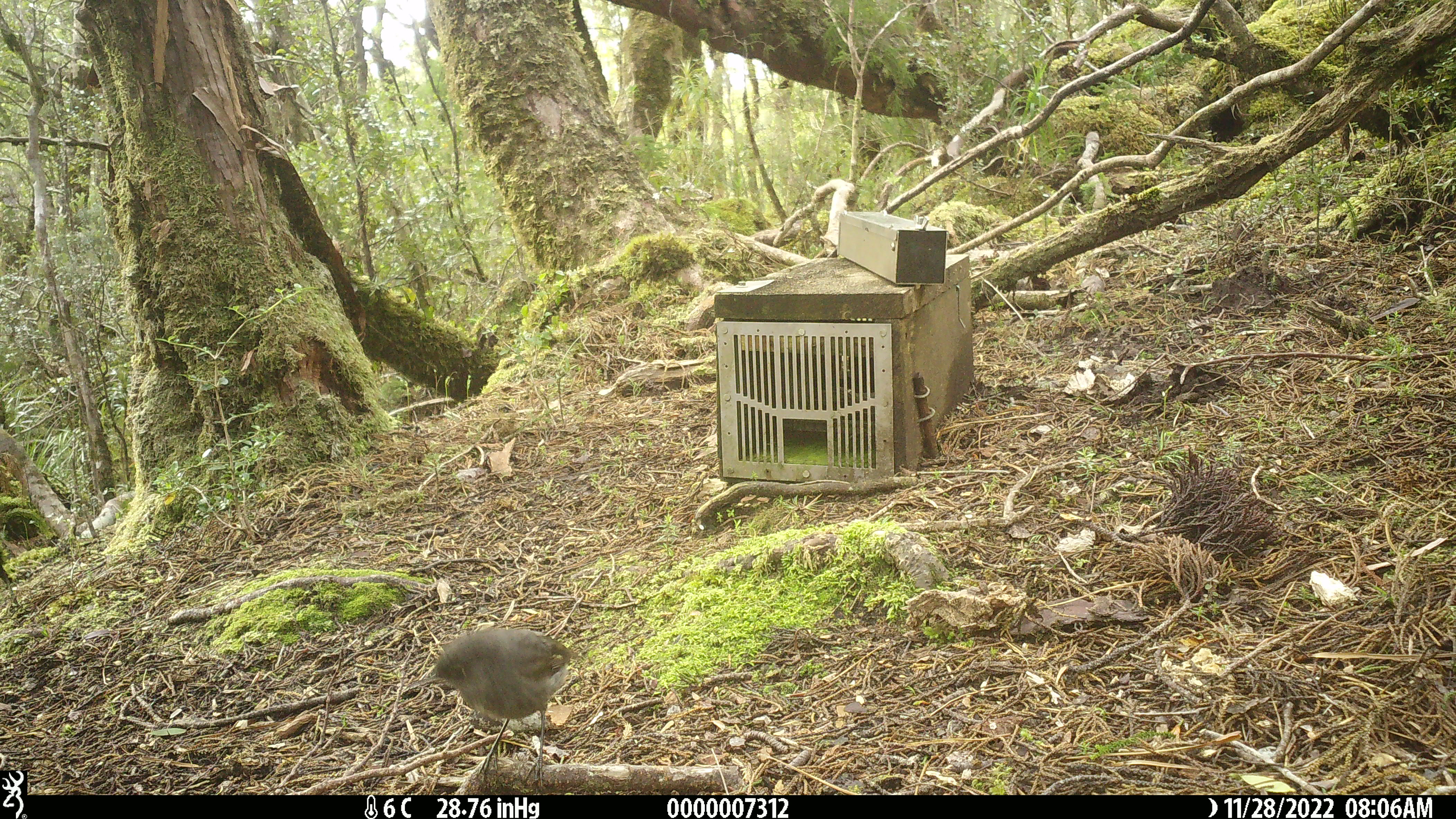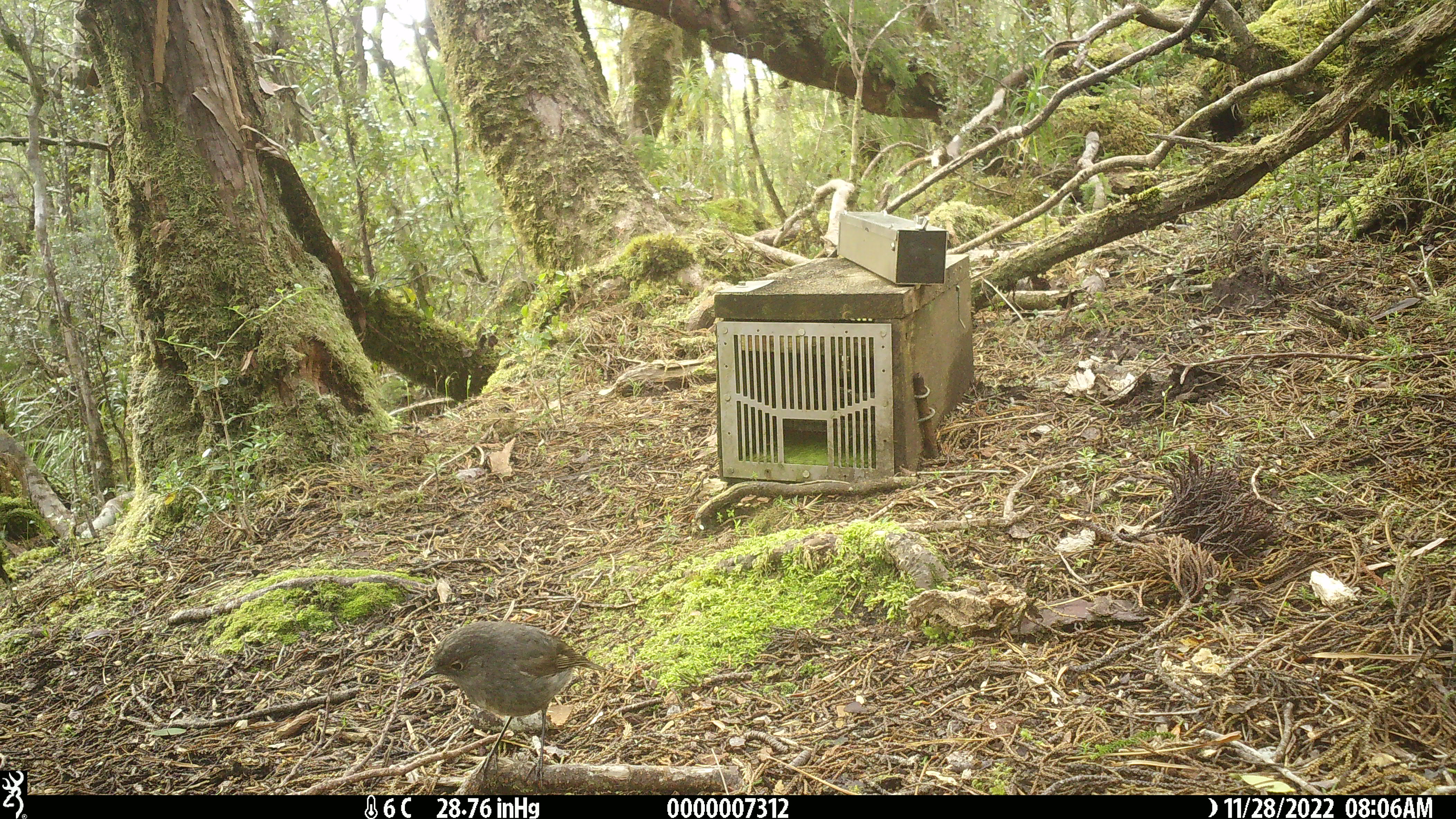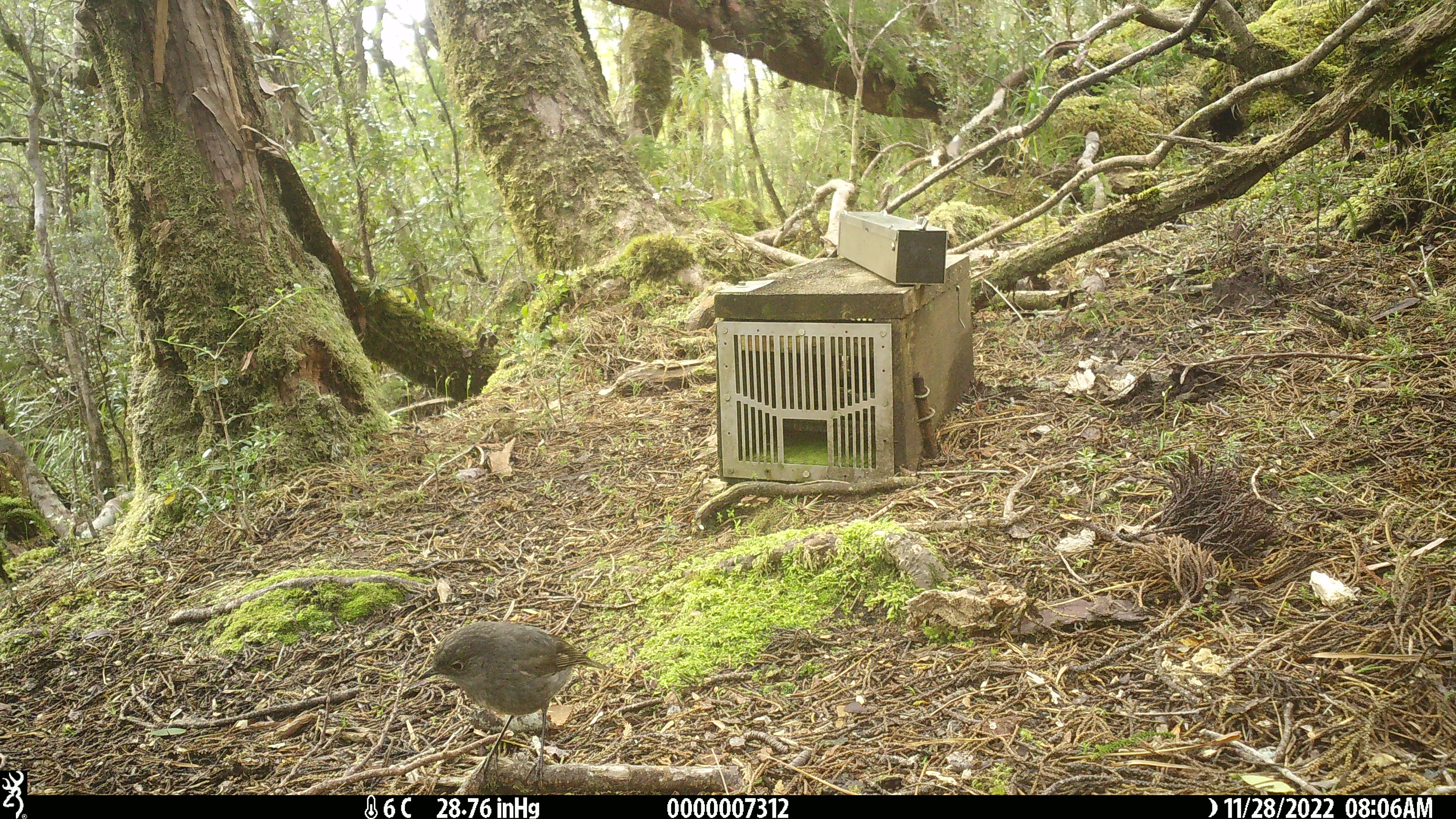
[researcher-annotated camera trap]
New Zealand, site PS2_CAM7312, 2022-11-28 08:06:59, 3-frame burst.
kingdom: Animalia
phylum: Chordata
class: Aves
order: Passeriformes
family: Petroicidae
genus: Petroica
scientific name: Petroica australis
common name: new zealand robin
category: robin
Robin (new zealand robin) (Petroica australis).